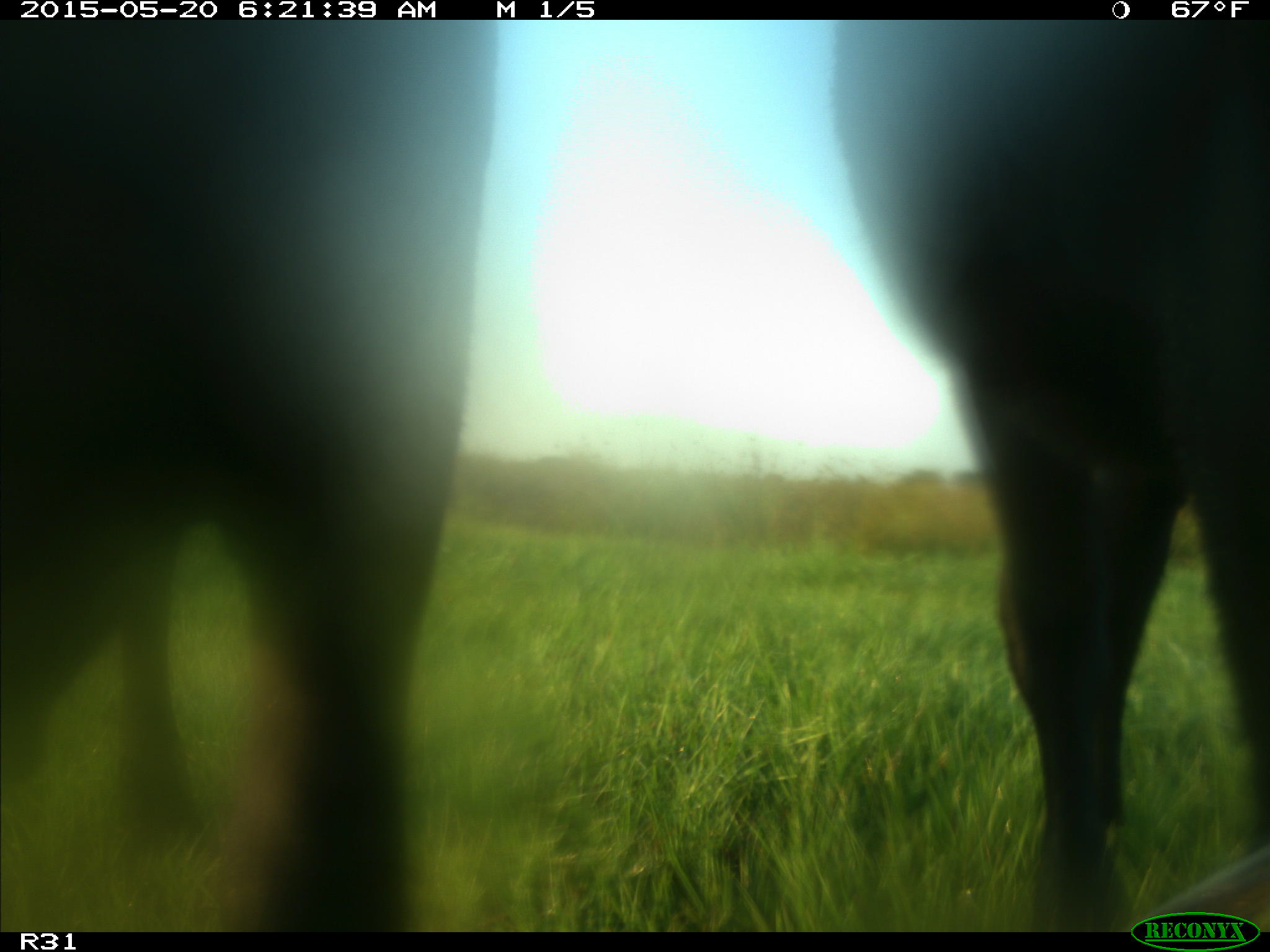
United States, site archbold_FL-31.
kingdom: Animalia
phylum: Chordata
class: Mammalia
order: Artiodactyla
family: Bovidae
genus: Bos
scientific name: Bos taurus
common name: domestic cow